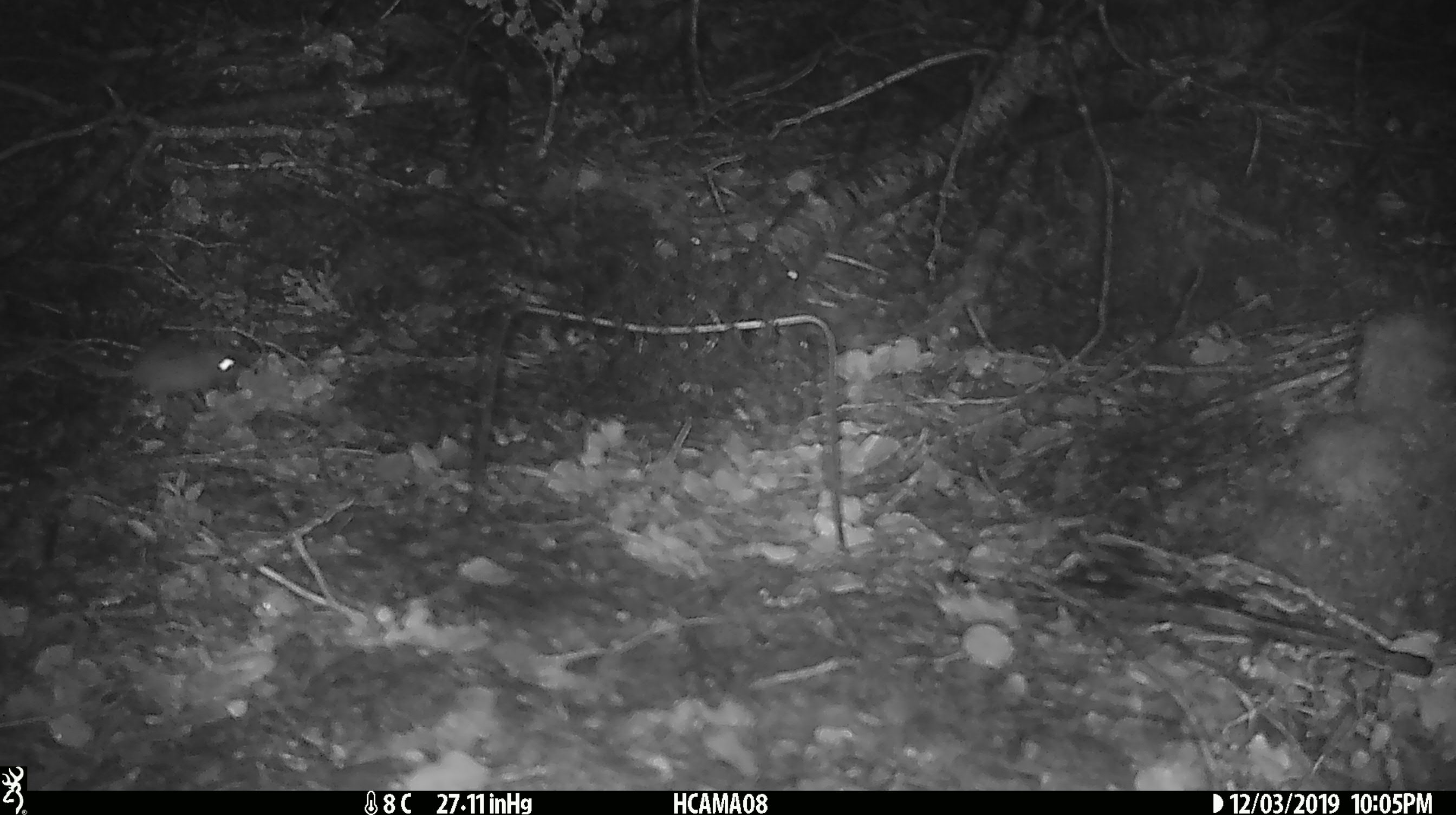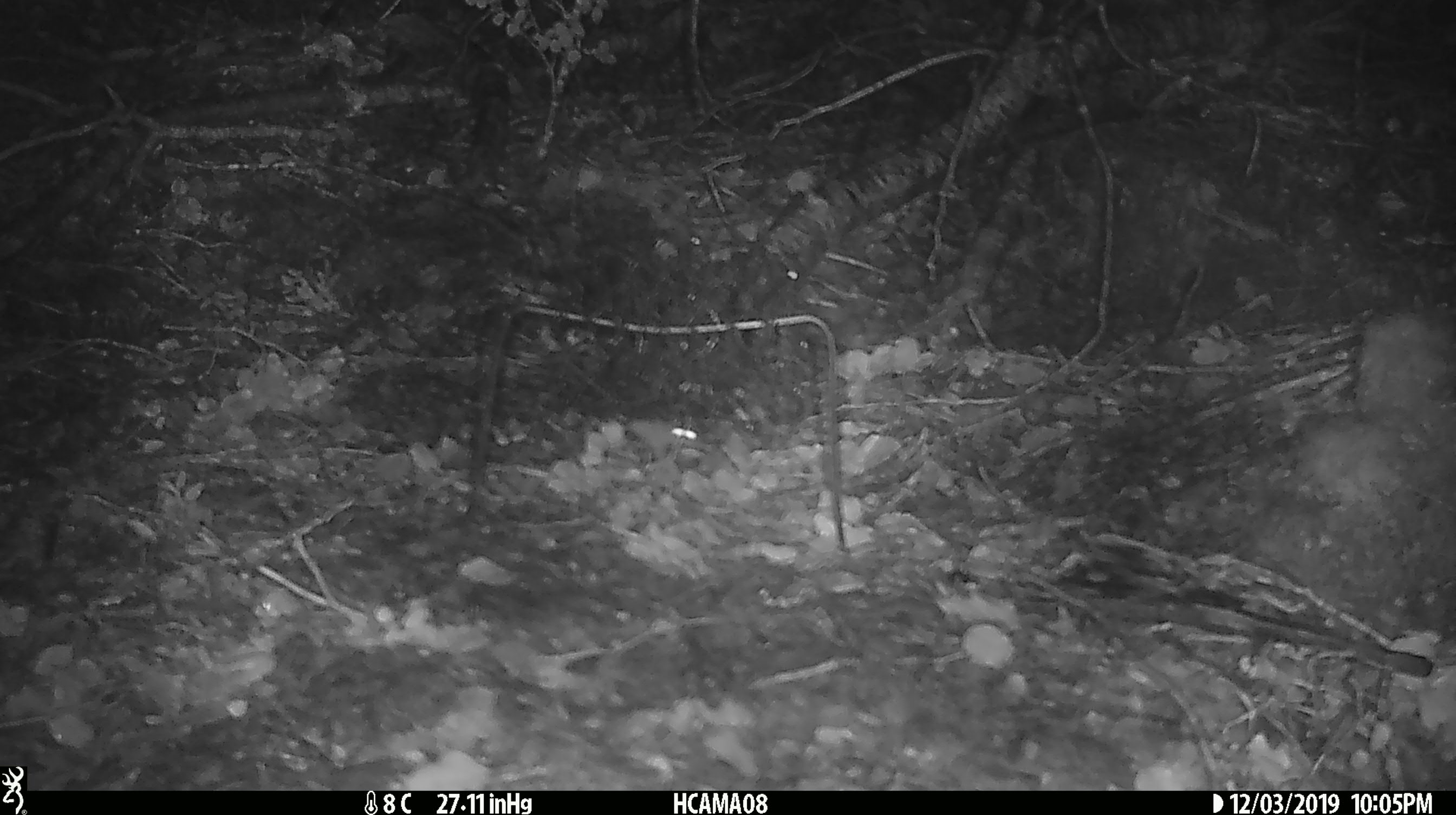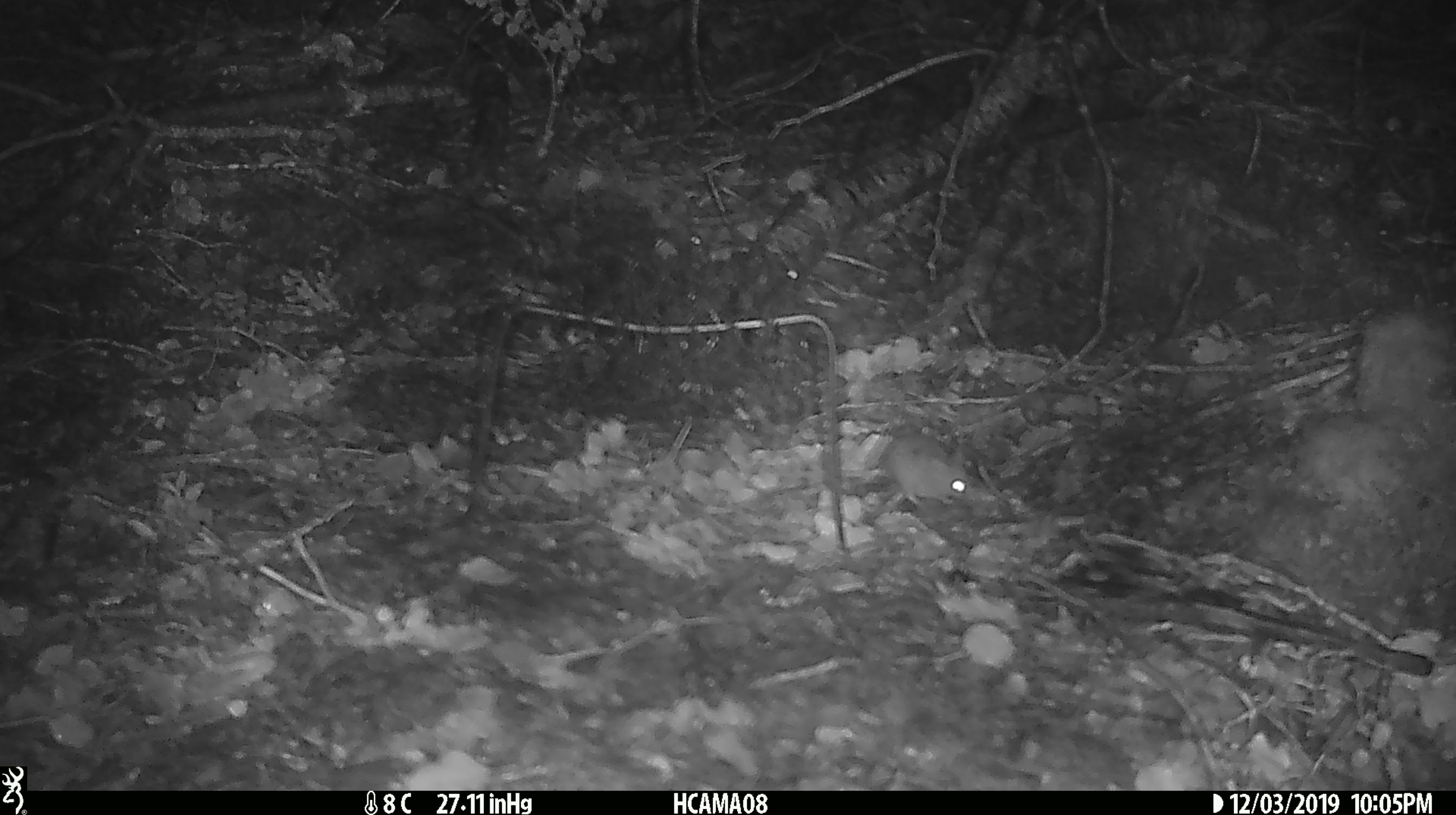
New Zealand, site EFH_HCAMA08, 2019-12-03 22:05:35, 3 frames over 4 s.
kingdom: Animalia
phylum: Chordata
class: Mammalia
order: Rodentia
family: Muridae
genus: Mus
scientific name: Mus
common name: mouse